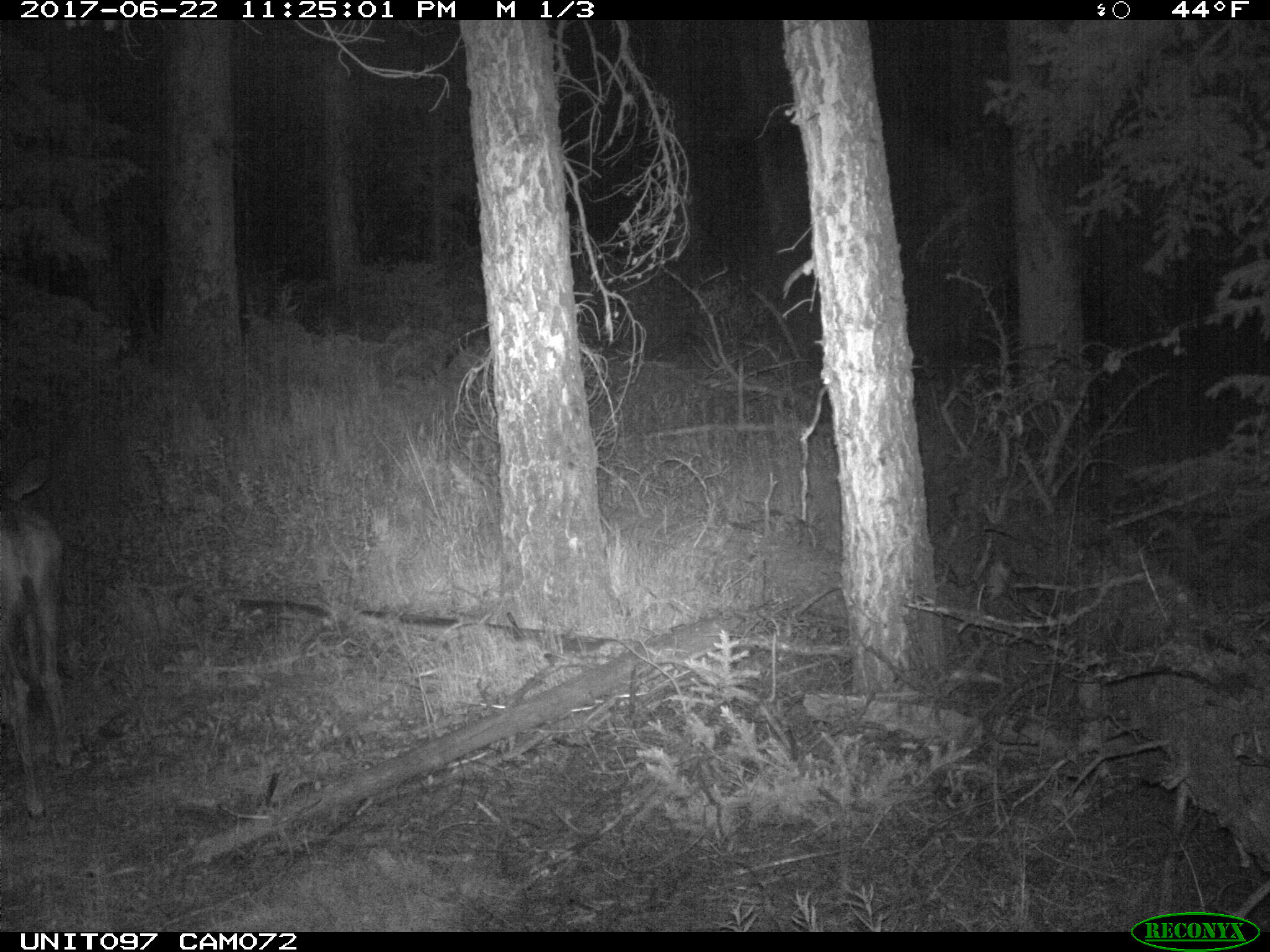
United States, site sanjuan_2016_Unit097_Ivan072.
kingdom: Animalia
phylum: Chordata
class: Mammalia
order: Artiodactyla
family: Cervidae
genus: Odocoileus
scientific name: Odocoileus hemionus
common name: mule deer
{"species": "Odocoileus hemionus (mule deer)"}